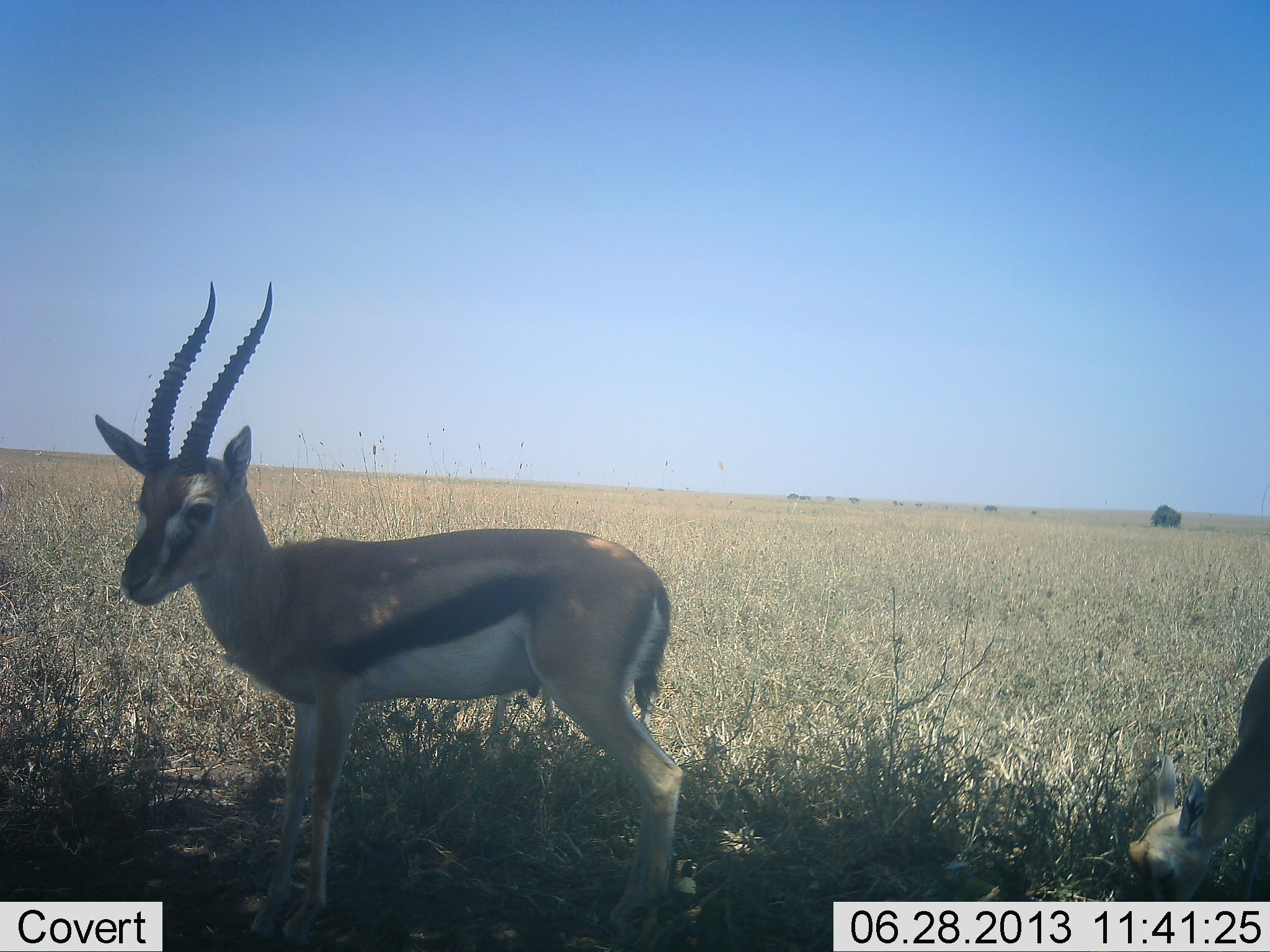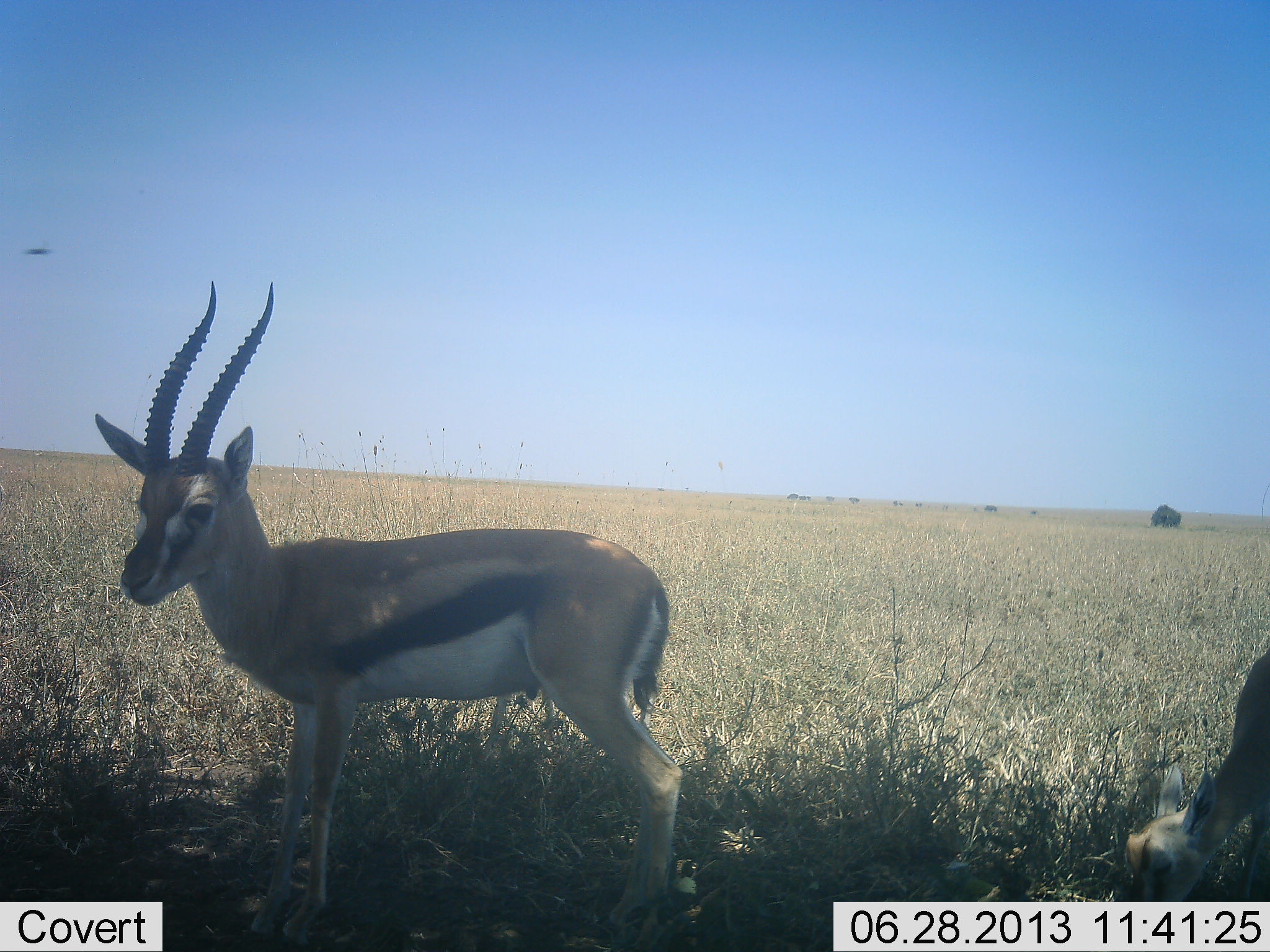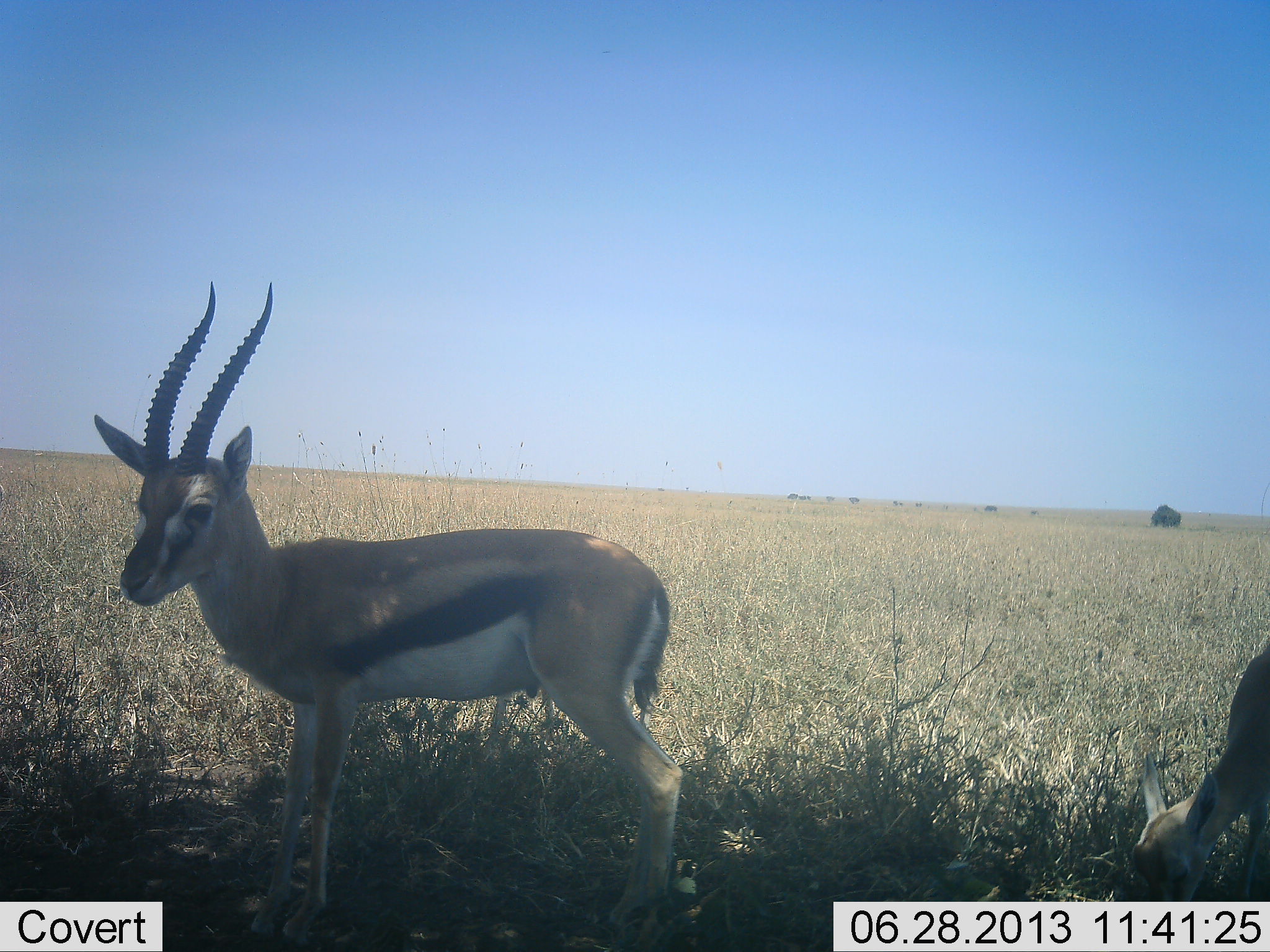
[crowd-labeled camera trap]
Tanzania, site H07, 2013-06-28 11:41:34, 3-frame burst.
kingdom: Animalia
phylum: Chordata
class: Mammalia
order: Artiodactyla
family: Bovidae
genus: Eudorcas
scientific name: Eudorcas thomsonii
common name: thomson's gazelle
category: gazellethomsons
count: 2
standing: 83%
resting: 0%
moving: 0%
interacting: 0%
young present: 11%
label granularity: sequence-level